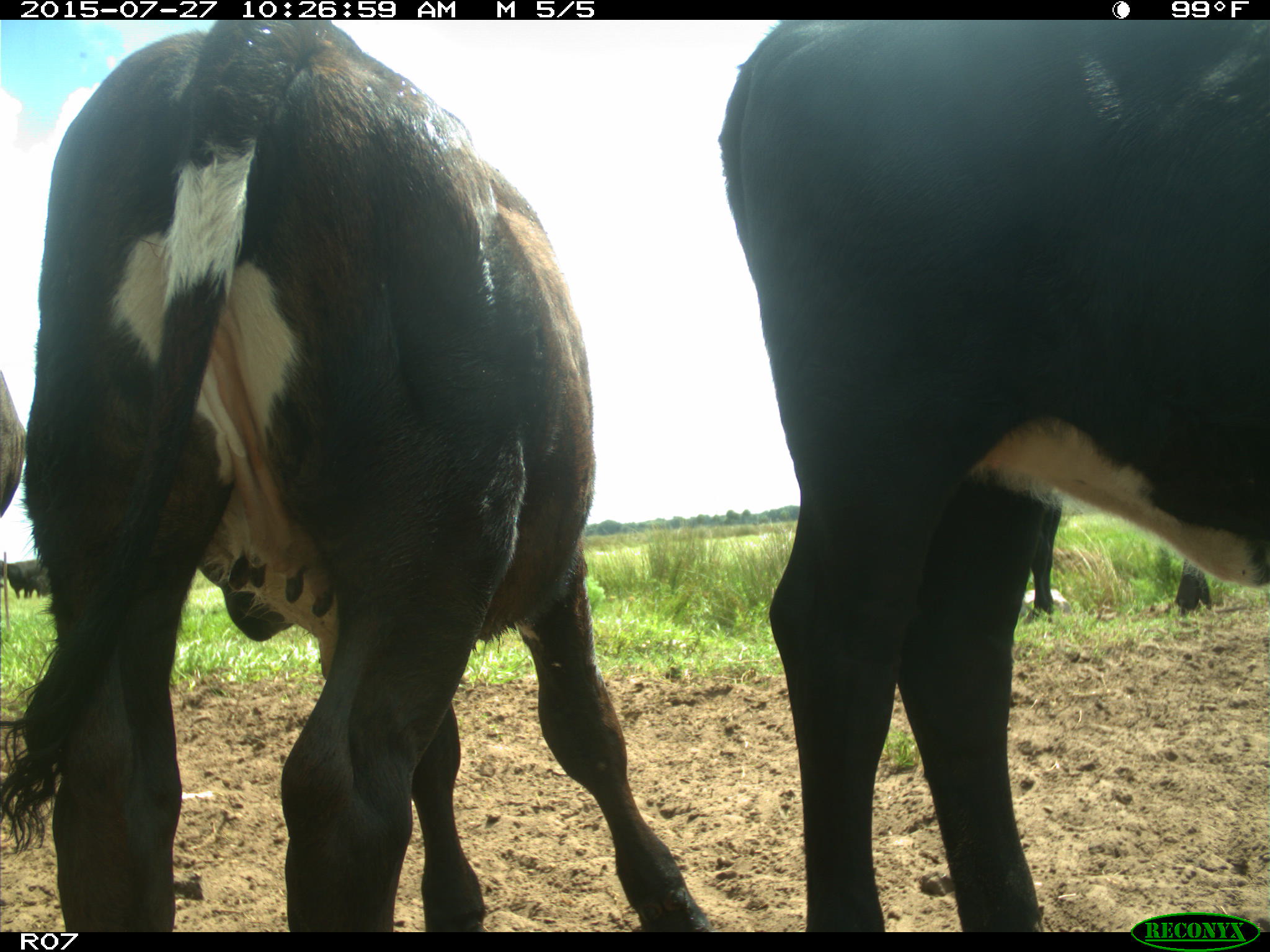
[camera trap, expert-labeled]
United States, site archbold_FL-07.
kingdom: Animalia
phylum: Chordata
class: Mammalia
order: Artiodactyla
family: Bovidae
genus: Bos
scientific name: Bos taurus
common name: domestic cow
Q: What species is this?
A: Bos taurus (domestic cow).